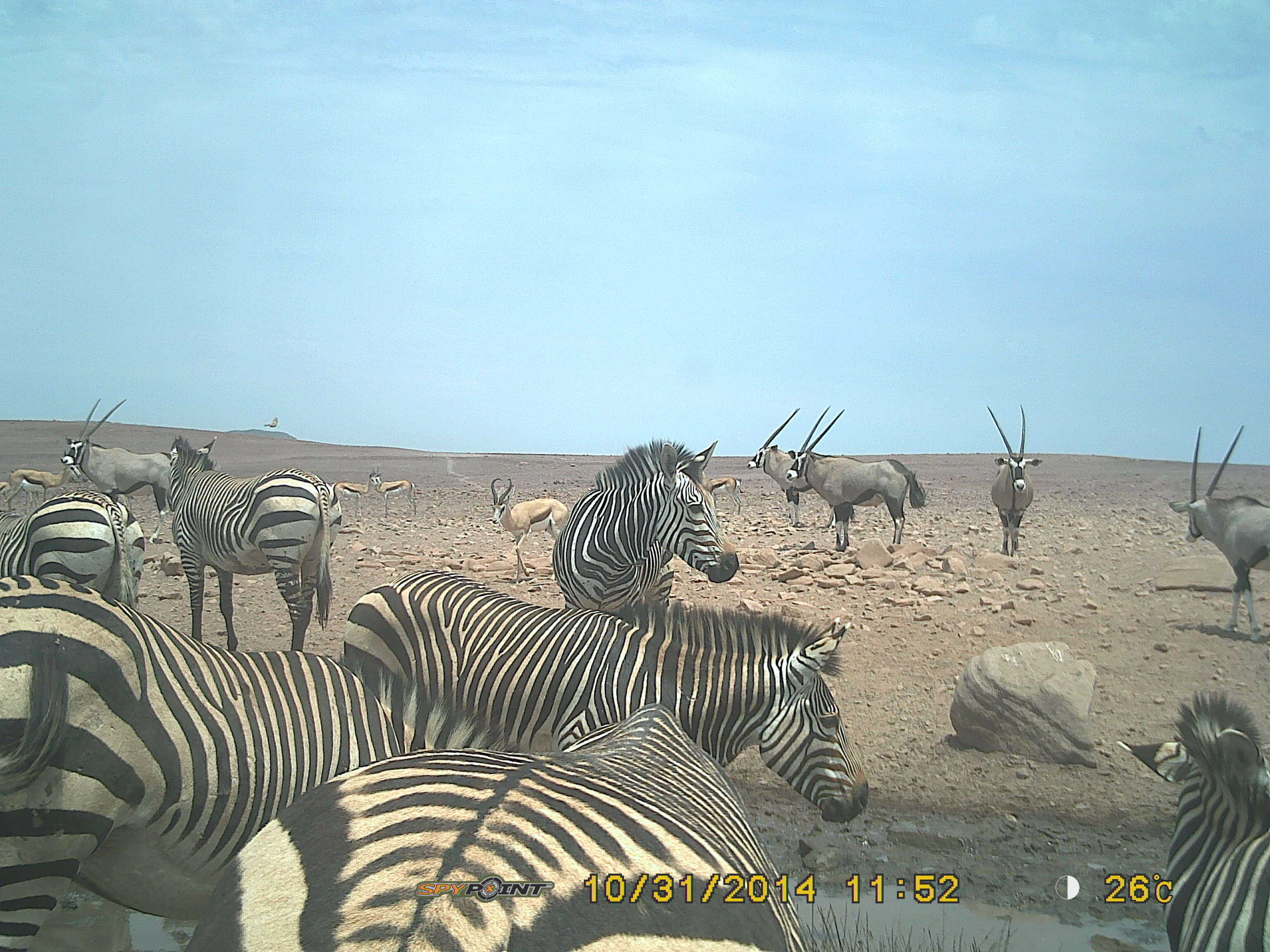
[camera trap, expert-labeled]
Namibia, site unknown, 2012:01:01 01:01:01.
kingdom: Animalia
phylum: Chordata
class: Mammalia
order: Perissodactyla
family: Equidae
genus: Equus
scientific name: Equus zebra hartmannae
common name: hartmann's mountain zebra